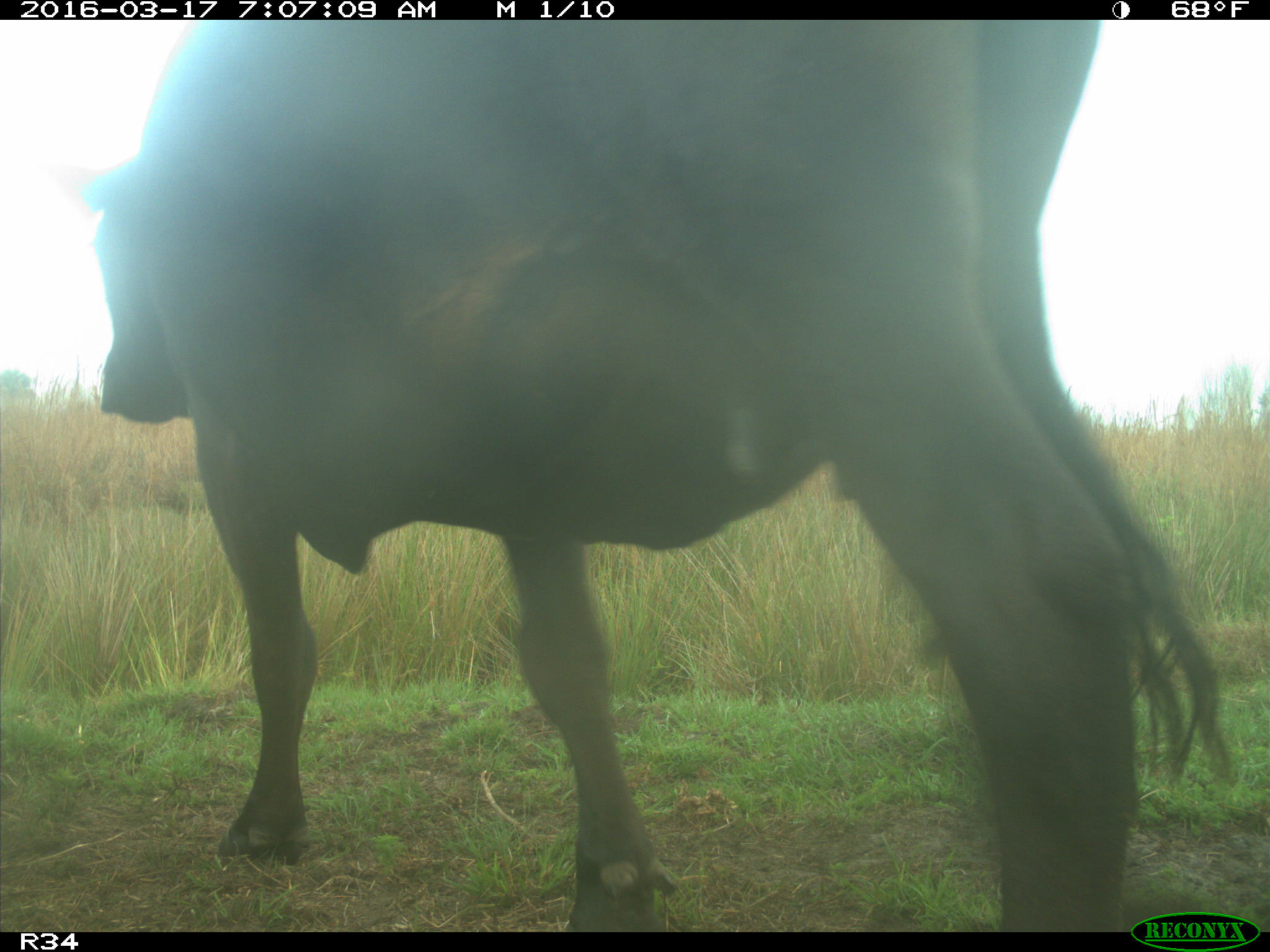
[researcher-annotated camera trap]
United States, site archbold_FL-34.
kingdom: Animalia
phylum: Chordata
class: Mammalia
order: Artiodactyla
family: Bovidae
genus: Bos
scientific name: Bos taurus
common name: domestic cow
Bos taurus (domestic cow).